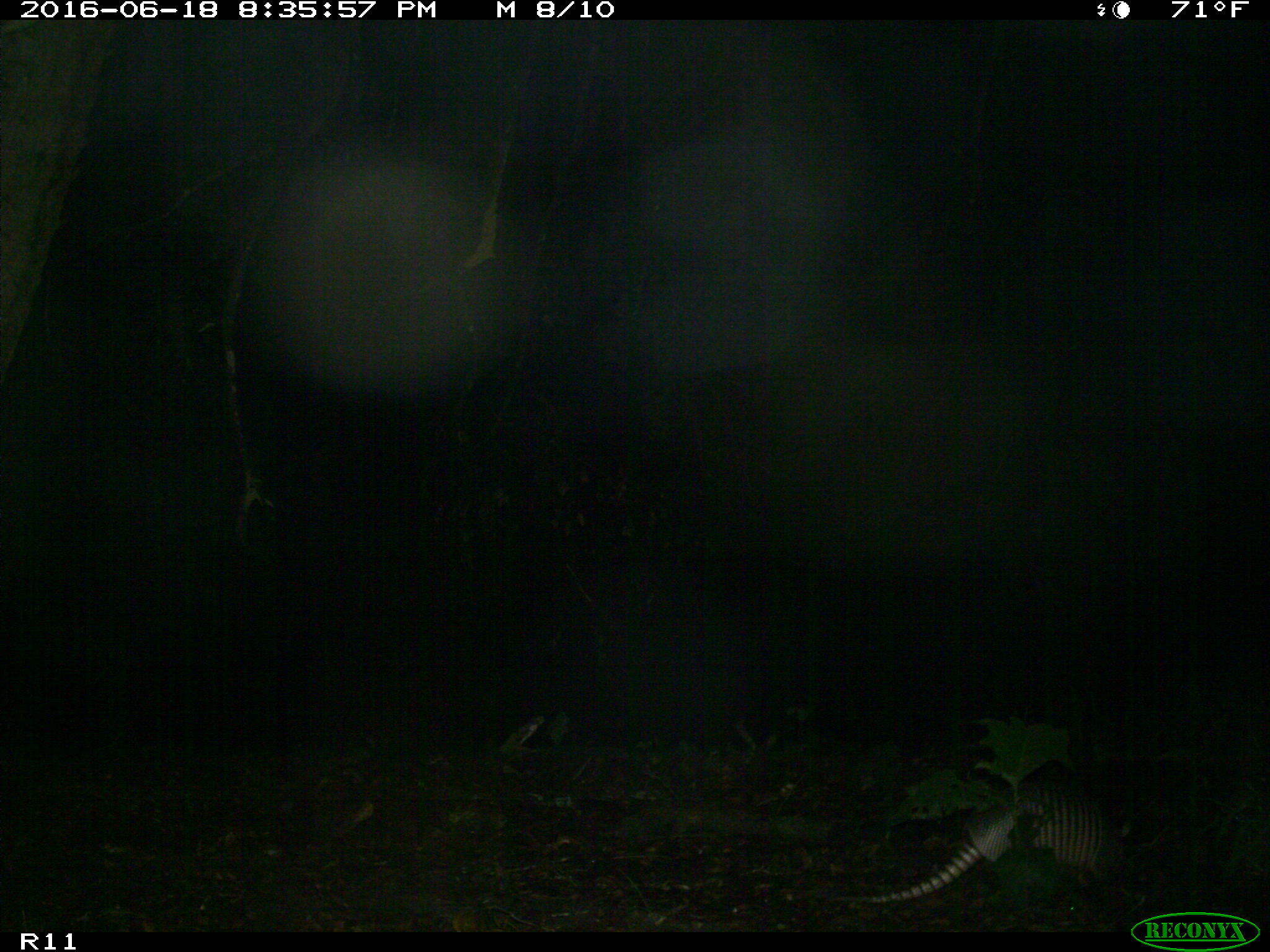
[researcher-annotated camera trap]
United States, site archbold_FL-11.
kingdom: Animalia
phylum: Chordata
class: Mammalia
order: Cingulata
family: Dasypodidae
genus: Dasypus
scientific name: Dasypus novemcinctus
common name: nine-banded armadillo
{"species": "Dasypus novemcinctus (nine-banded armadillo)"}